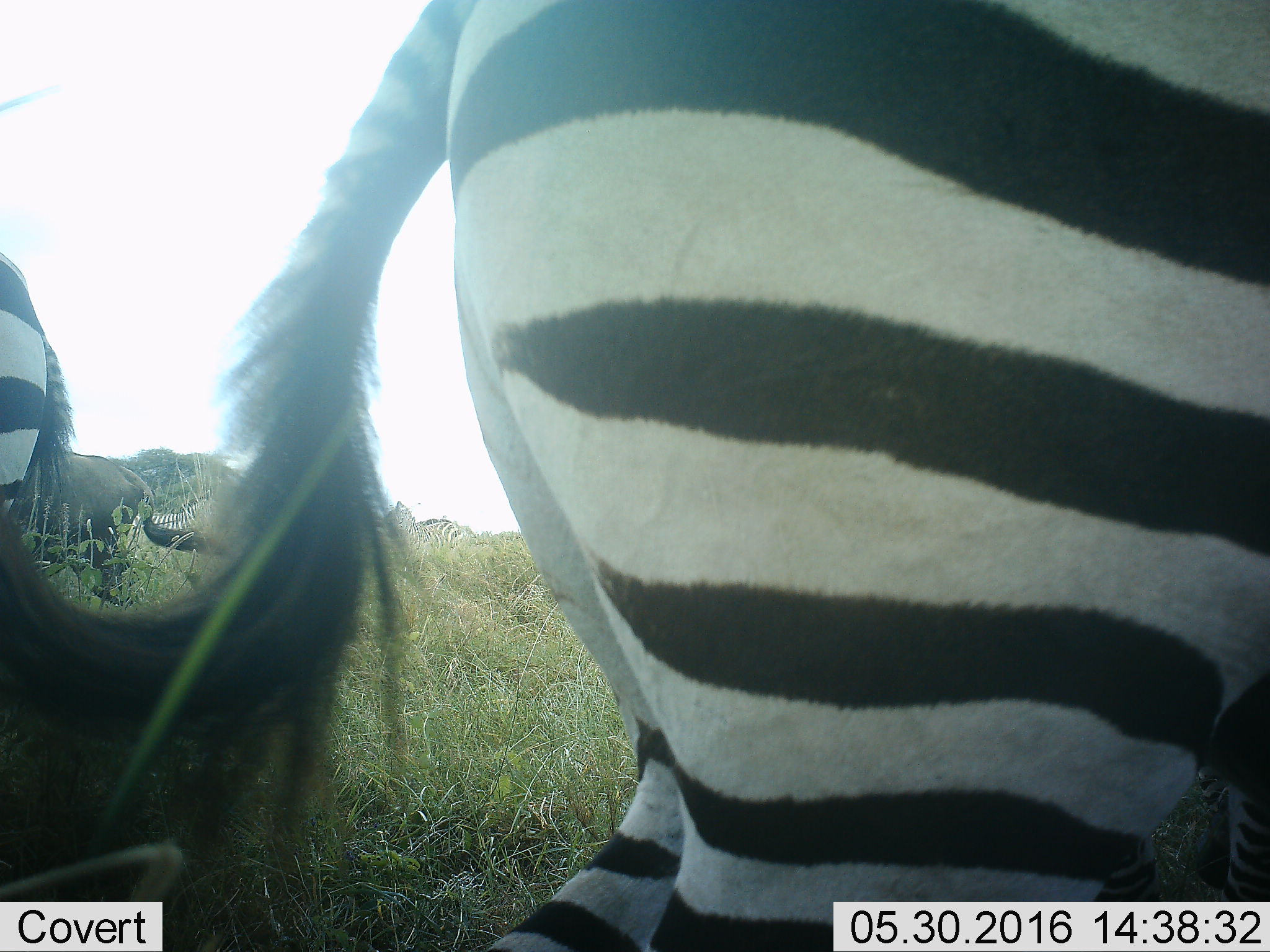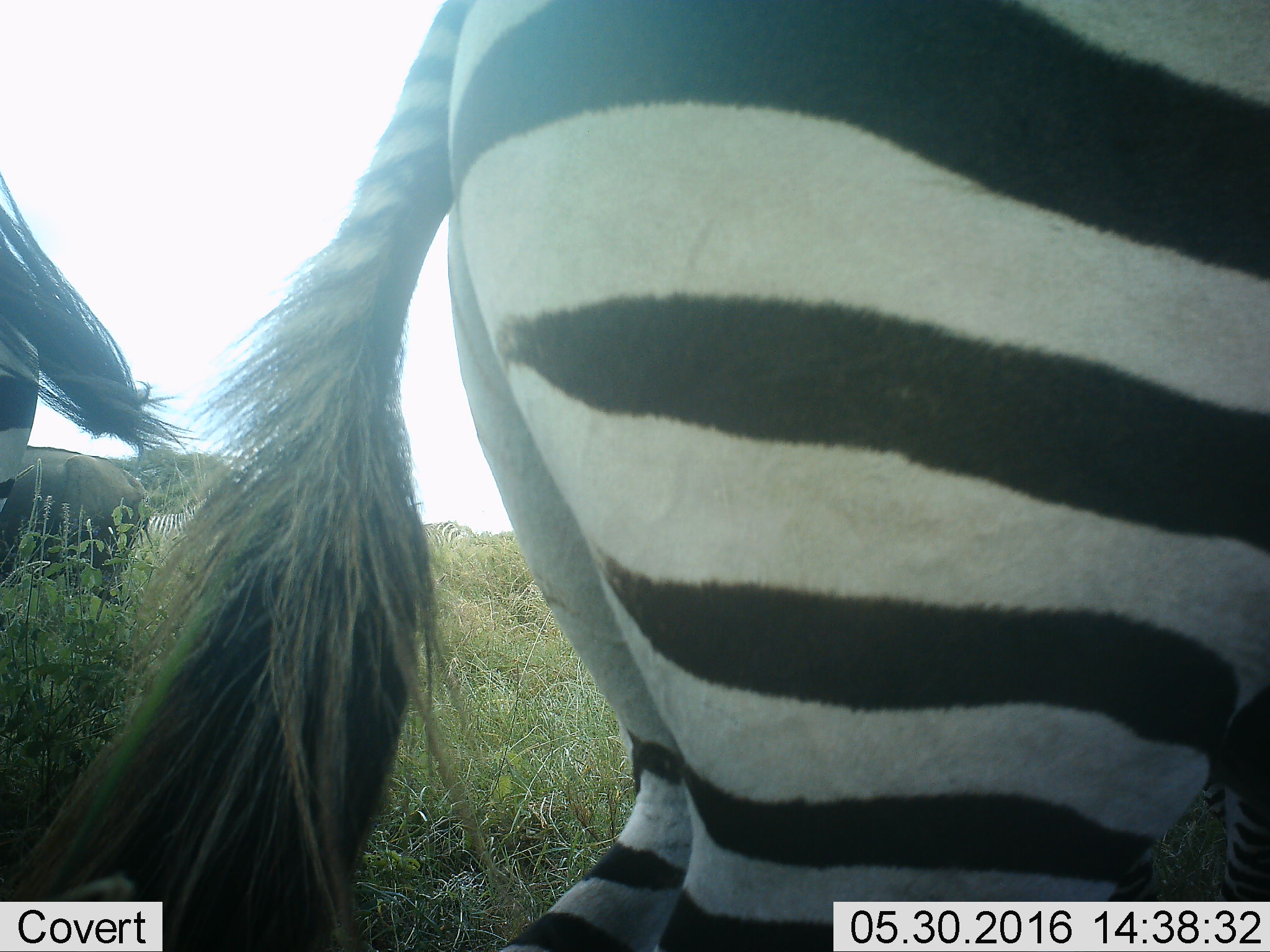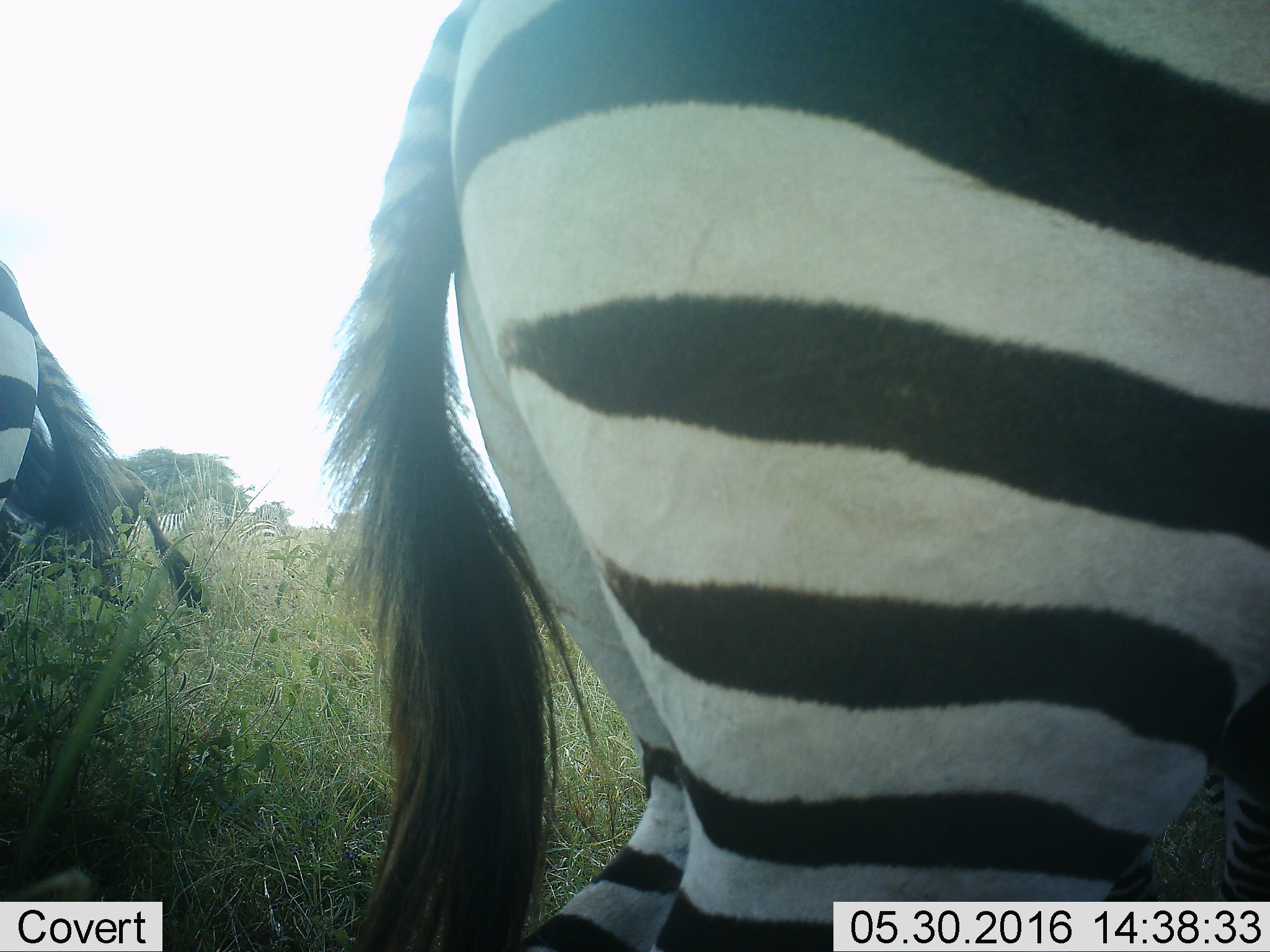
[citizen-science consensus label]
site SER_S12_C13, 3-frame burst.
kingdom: Animalia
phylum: Chordata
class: Mammalia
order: Perissodactyla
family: Equidae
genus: Equus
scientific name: Equus quagga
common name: plains zebra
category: zebraplains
Zebraplains (plains zebra) (Equus quagga), count 4. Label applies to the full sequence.